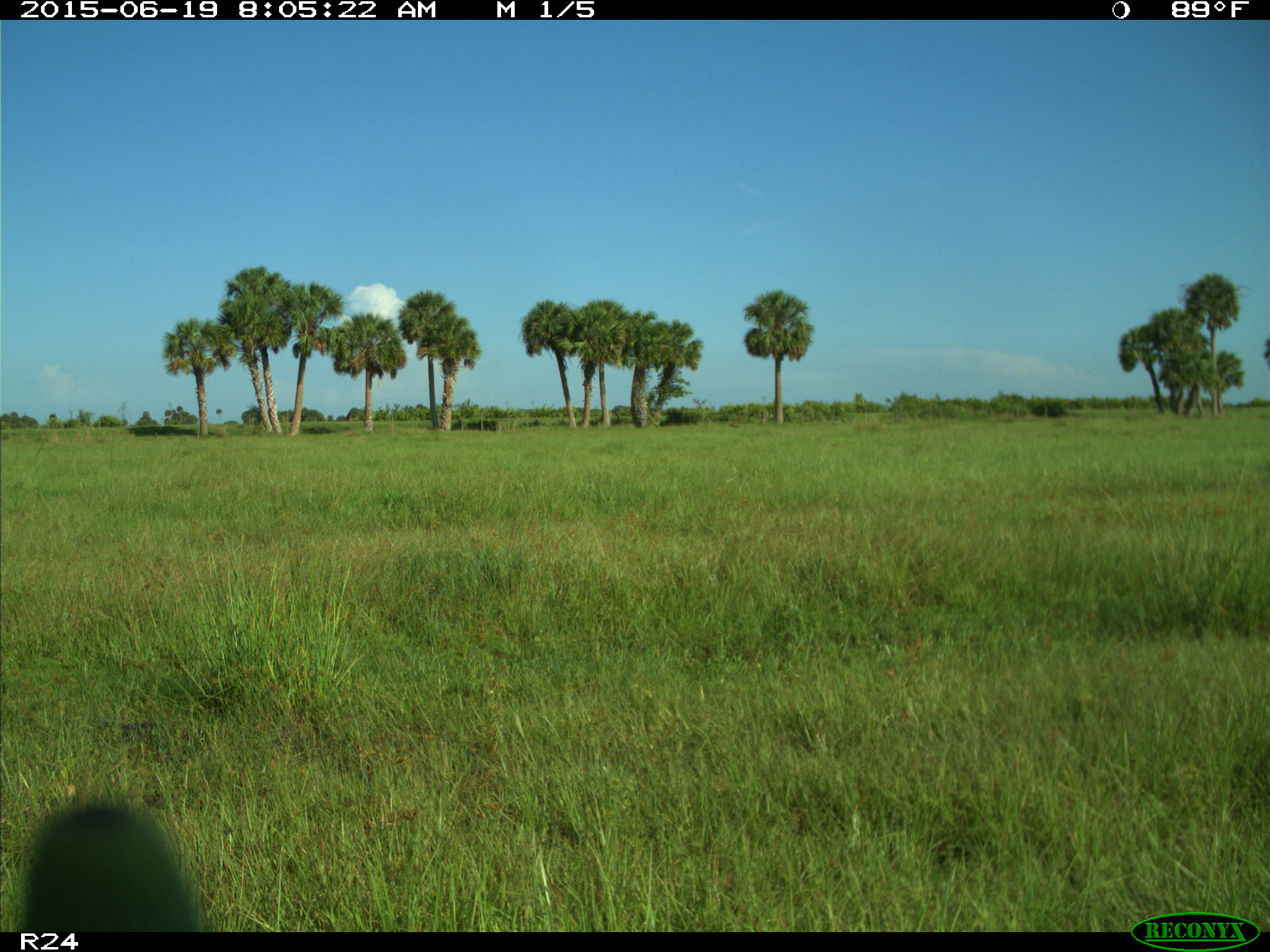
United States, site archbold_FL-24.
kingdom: Animalia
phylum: Chordata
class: Mammalia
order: Artiodactyla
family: Bovidae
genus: Bos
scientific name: Bos taurus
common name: domestic cow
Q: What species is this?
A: Bos taurus (domestic cow).